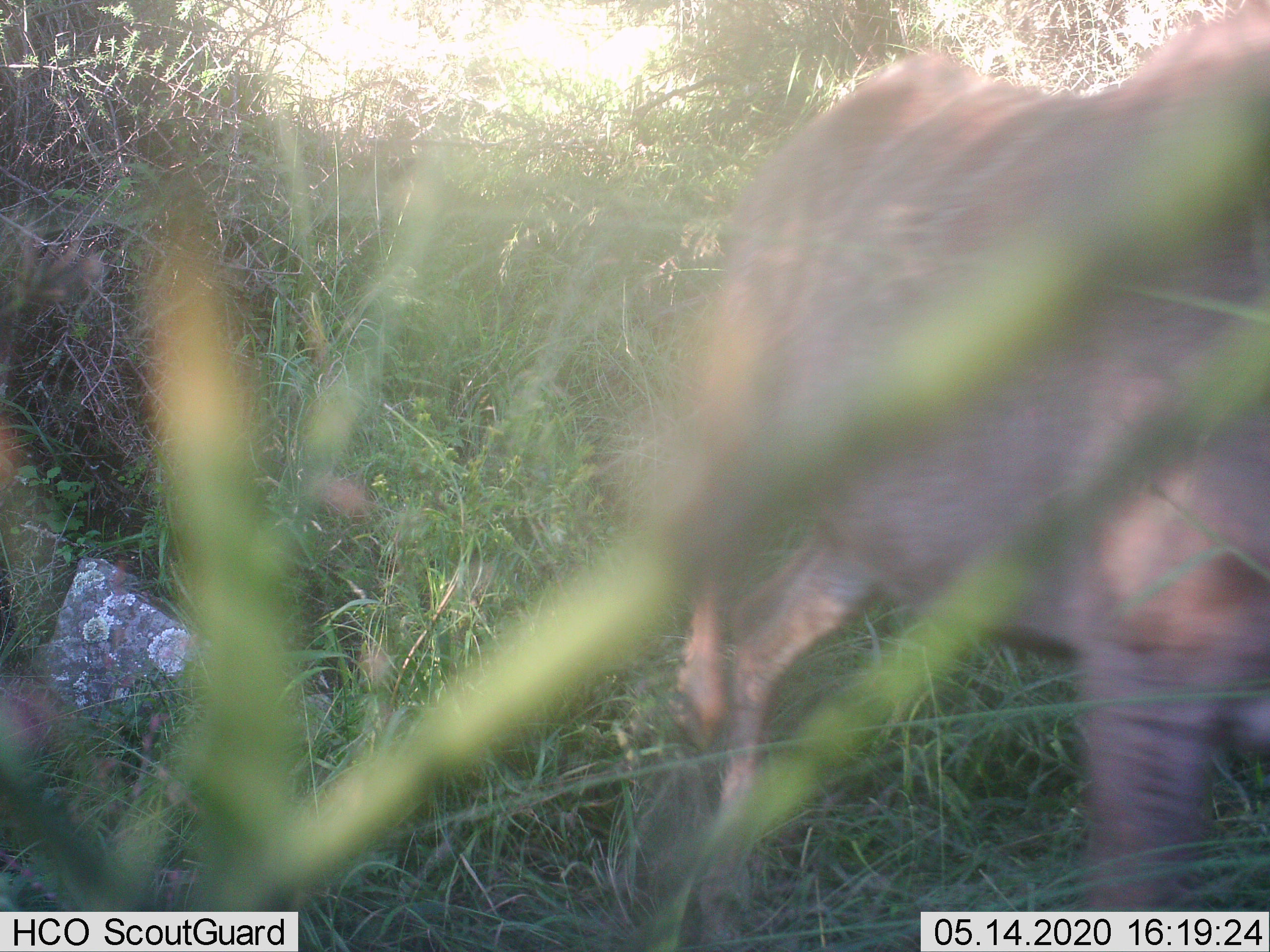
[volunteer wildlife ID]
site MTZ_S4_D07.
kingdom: Animalia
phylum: Chordata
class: Mammalia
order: Artiodactyla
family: Bovidae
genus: Tragelaphus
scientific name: Tragelaphus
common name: kudu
Kudu (Tragelaphus), count 1. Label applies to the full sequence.